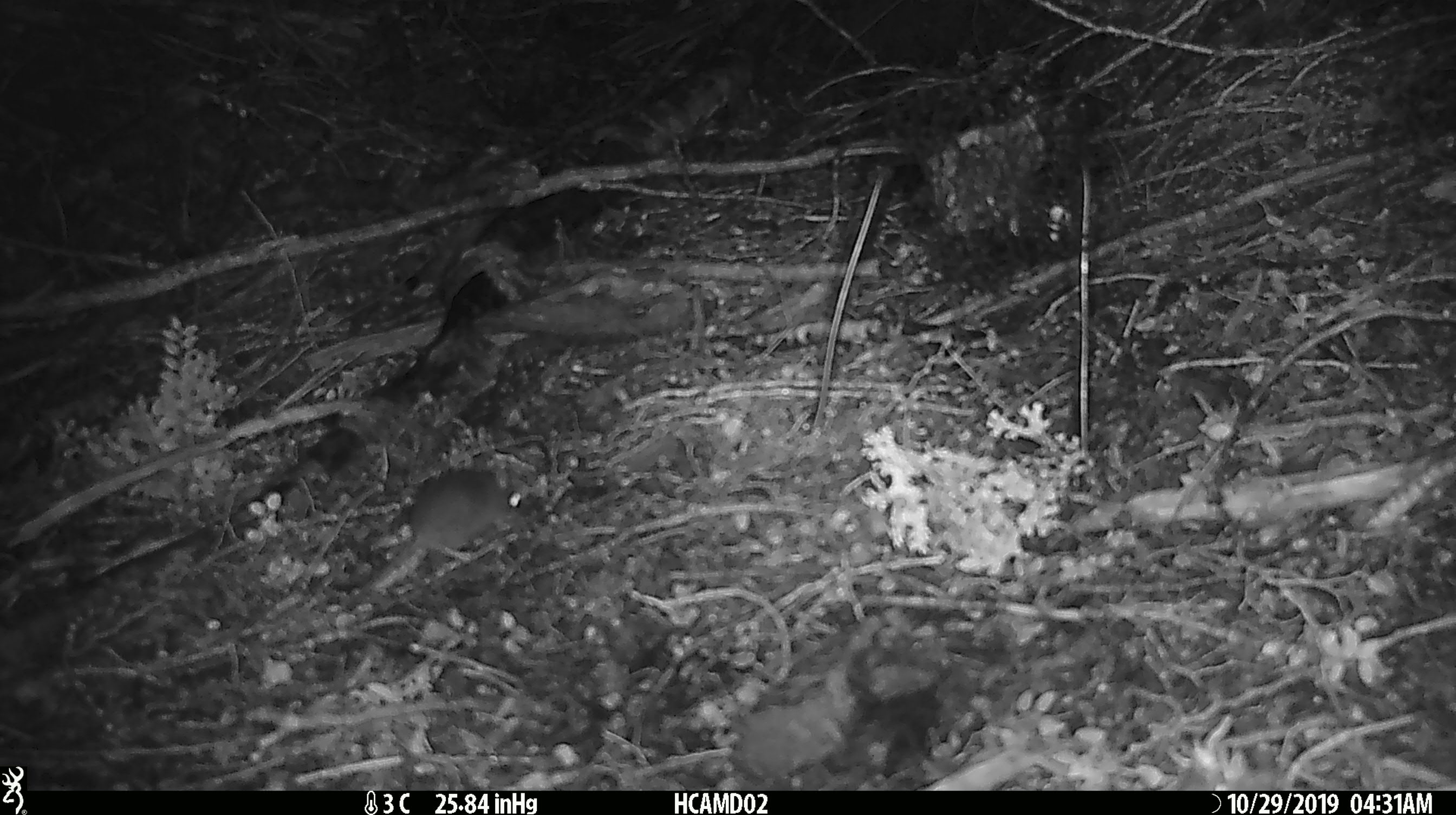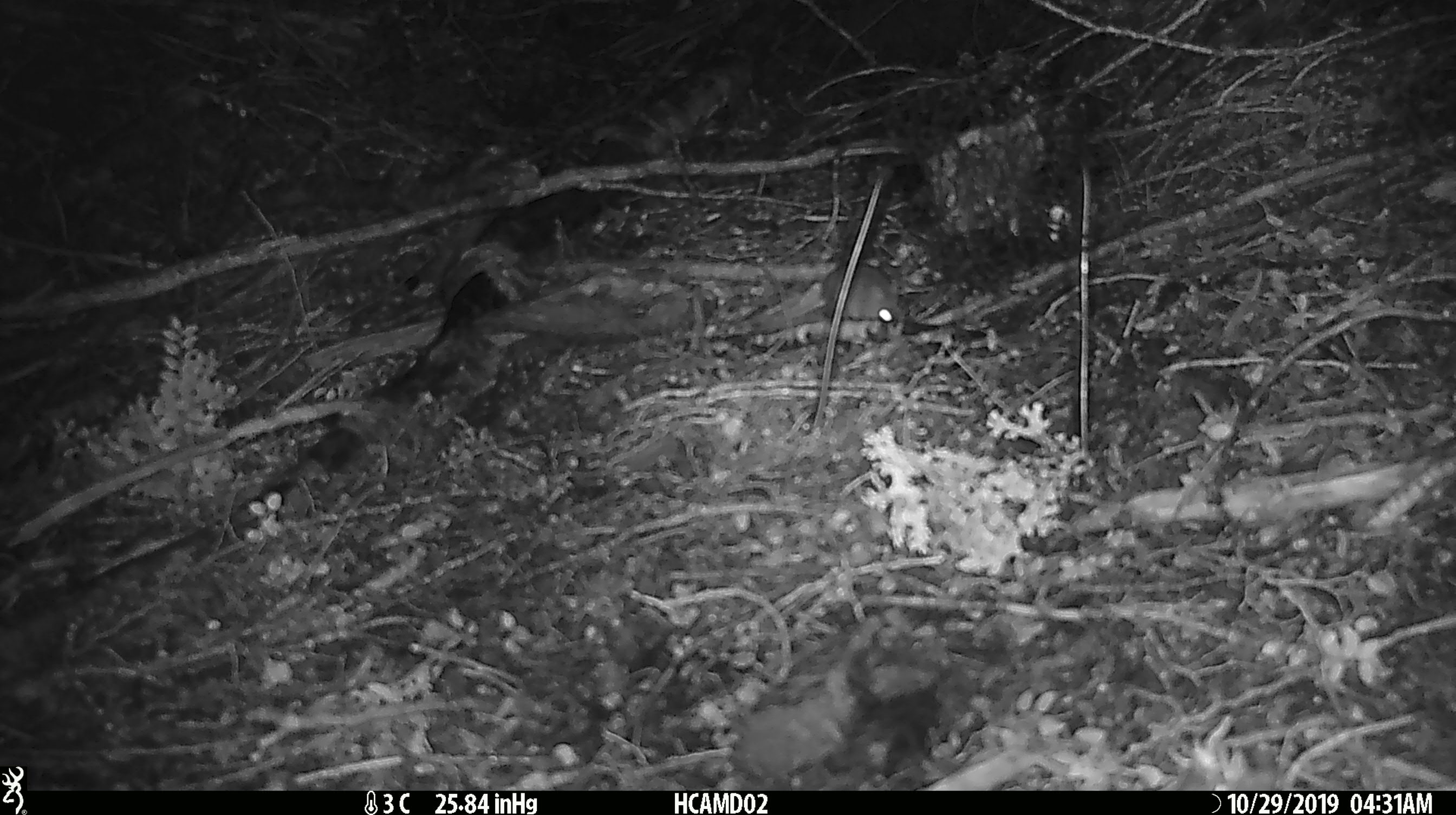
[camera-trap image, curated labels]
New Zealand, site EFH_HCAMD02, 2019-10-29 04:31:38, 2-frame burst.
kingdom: Animalia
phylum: Chordata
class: Mammalia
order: Rodentia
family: Muridae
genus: Mus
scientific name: Mus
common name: mouse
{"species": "mouse (Mus)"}